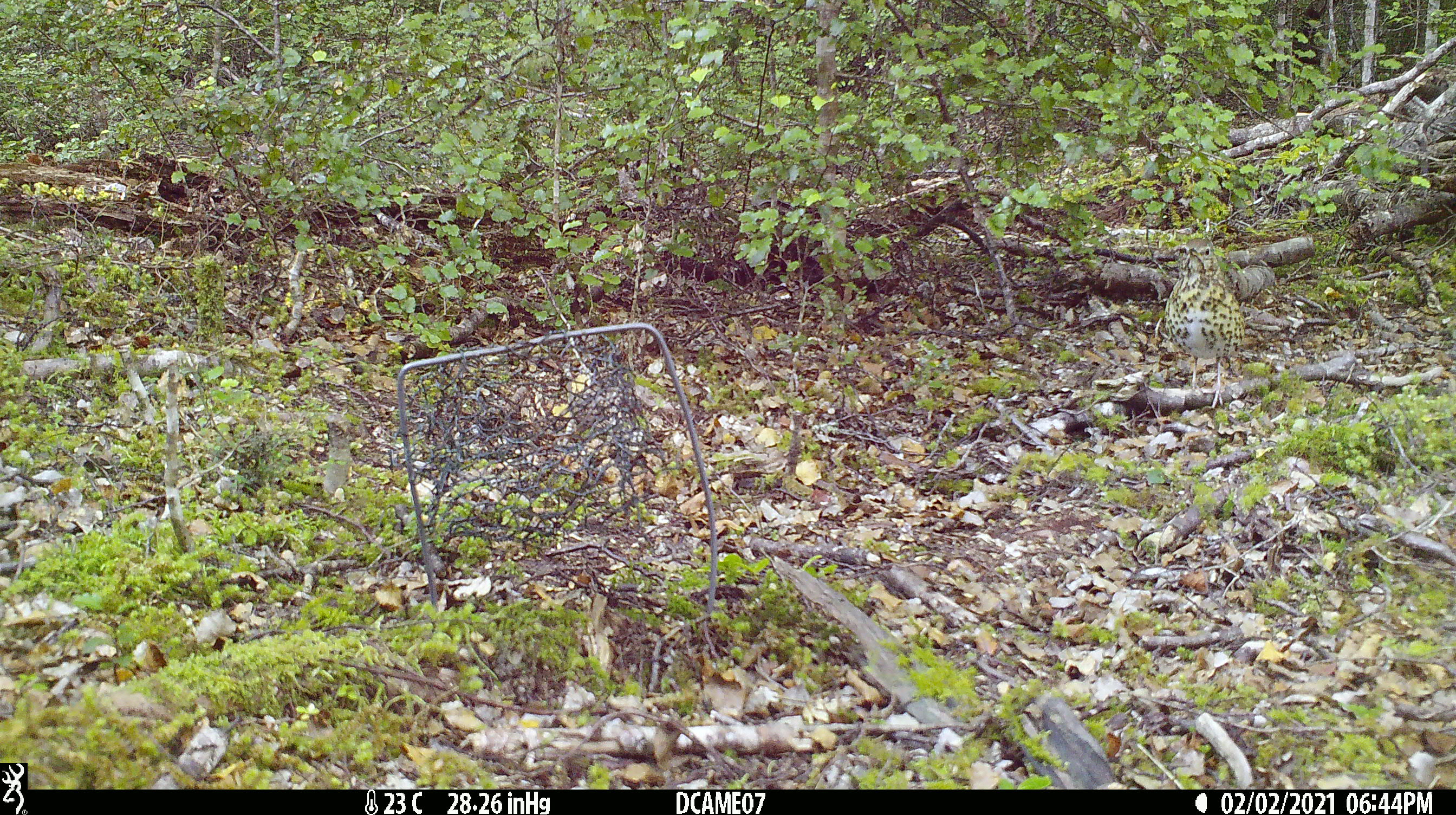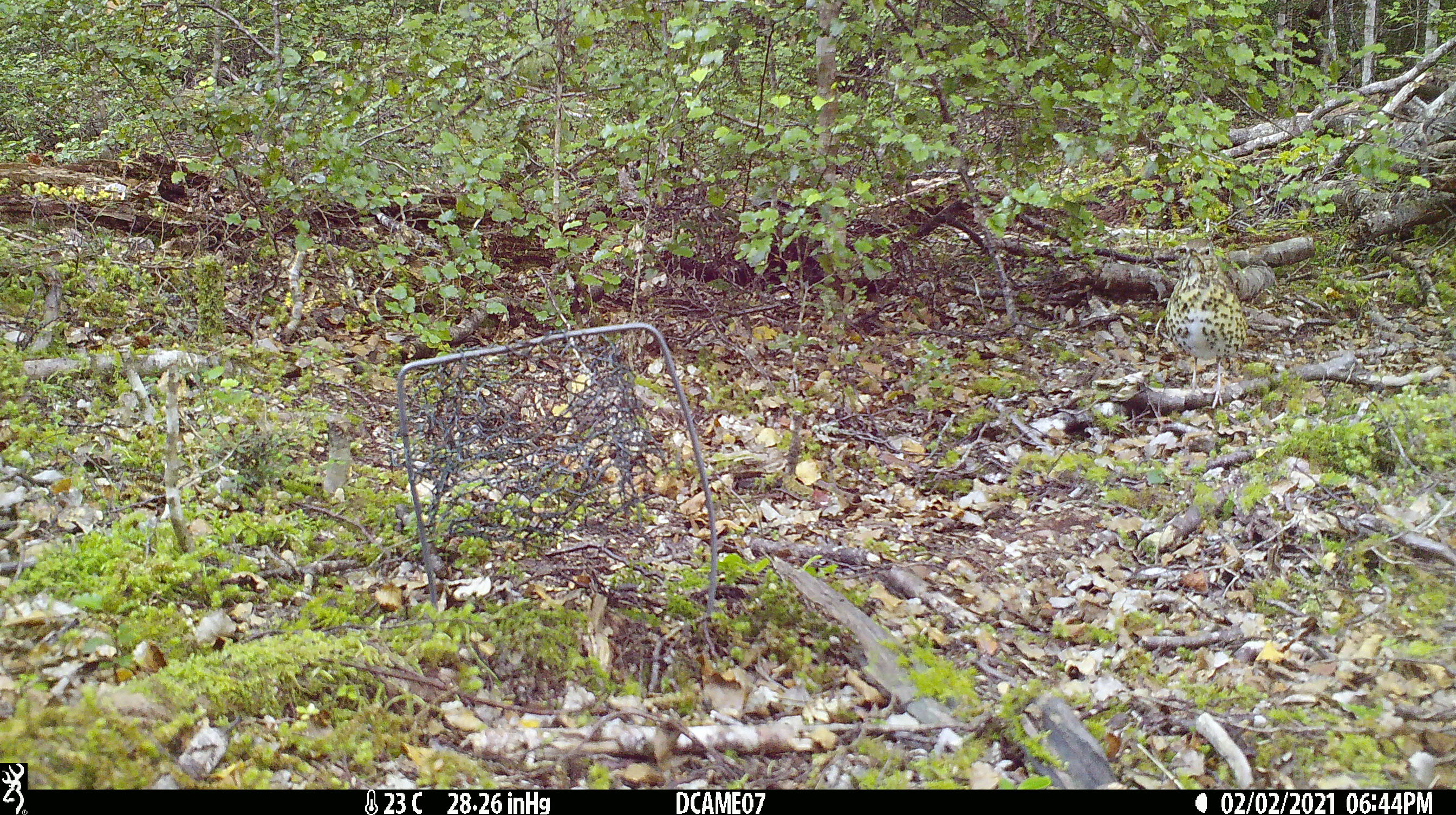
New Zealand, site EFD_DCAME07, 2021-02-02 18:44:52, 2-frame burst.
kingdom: Animalia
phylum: Chordata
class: Aves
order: Passeriformes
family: Turdidae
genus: Turdus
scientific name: Turdus philomelos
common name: song thrush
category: thrush